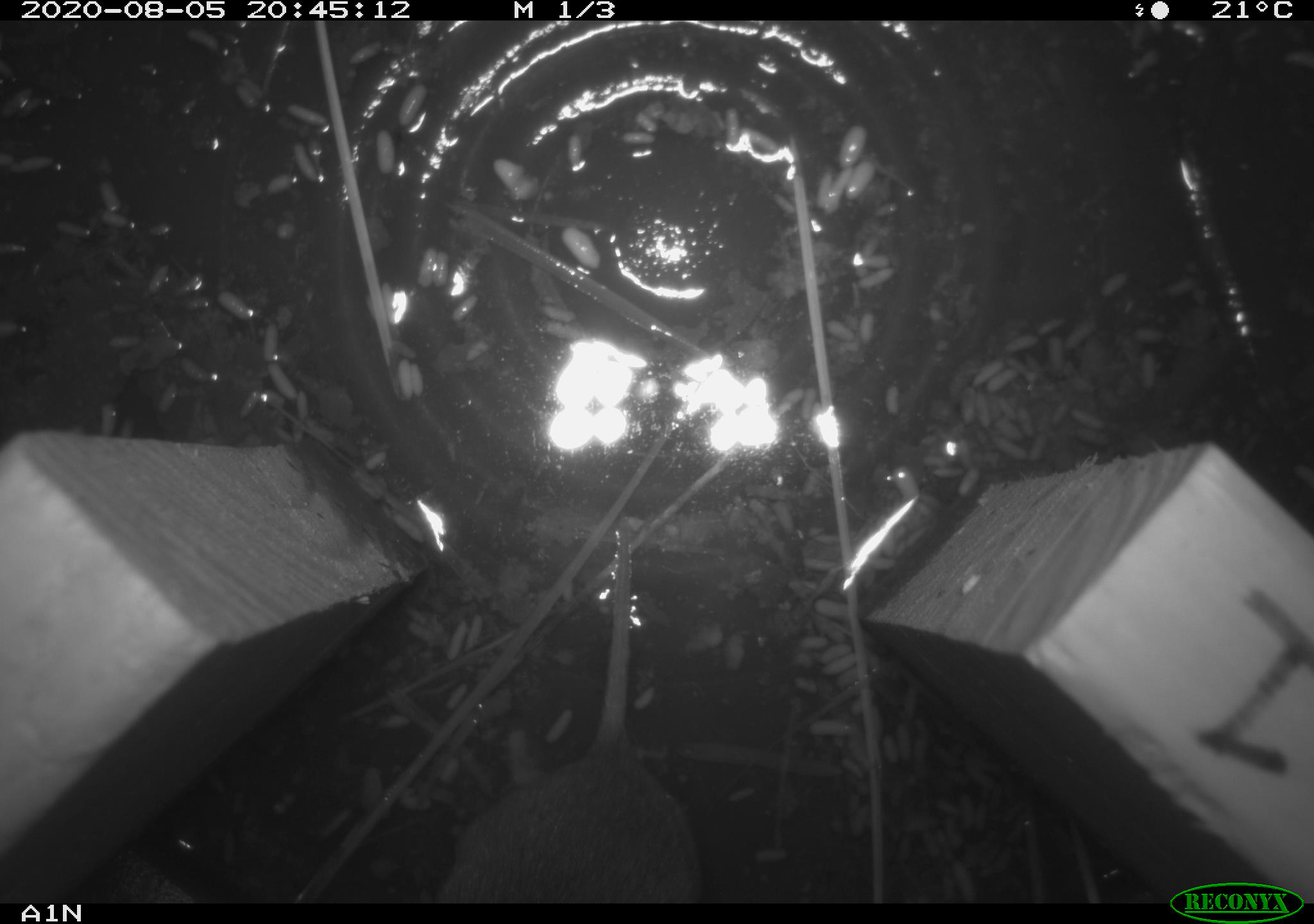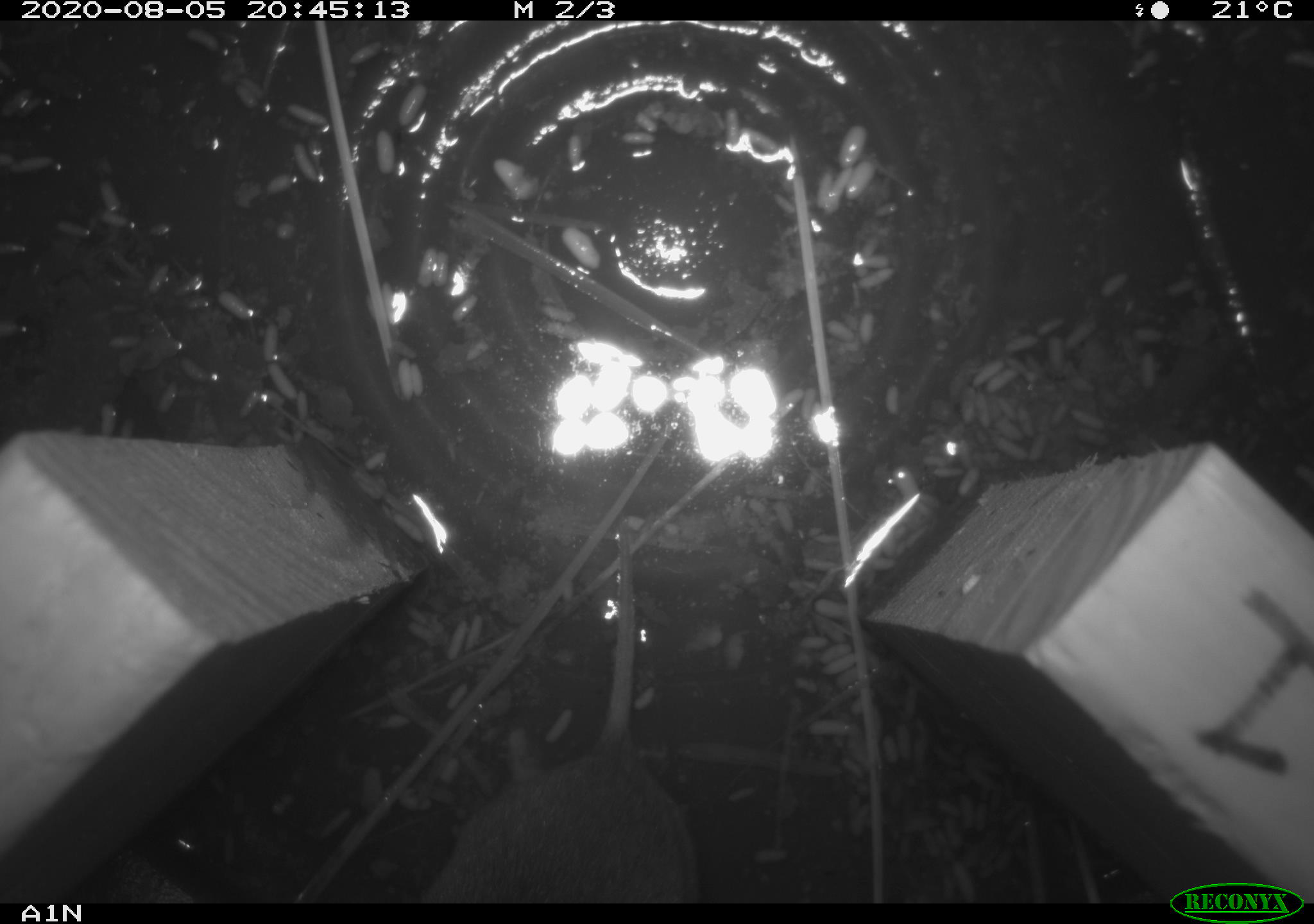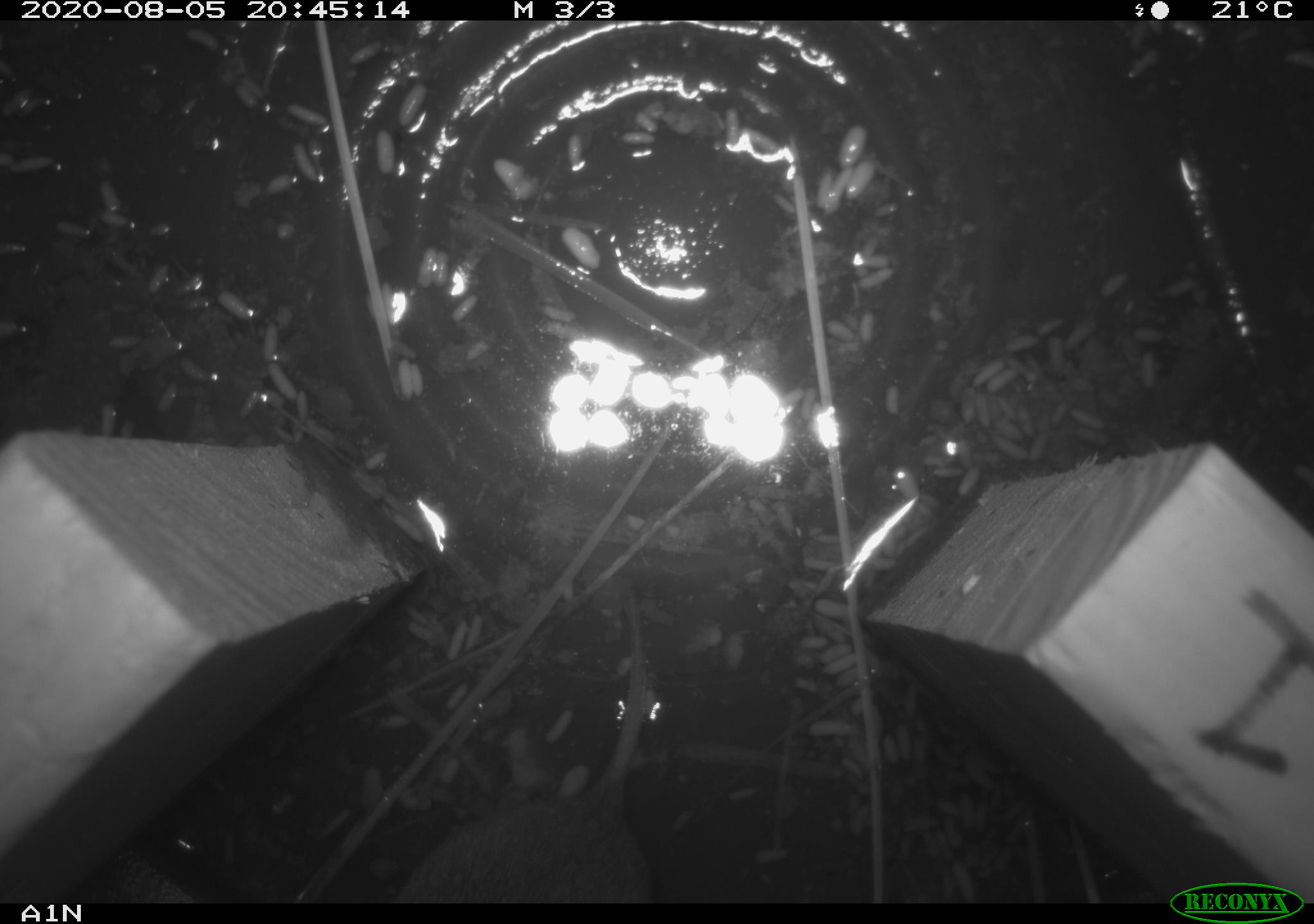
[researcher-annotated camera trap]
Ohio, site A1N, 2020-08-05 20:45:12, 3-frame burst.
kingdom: Animalia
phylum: Chordata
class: Mammalia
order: Rodentia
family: Cricetidae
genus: Microtus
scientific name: Microtus pennsylvanicus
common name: meadow vole